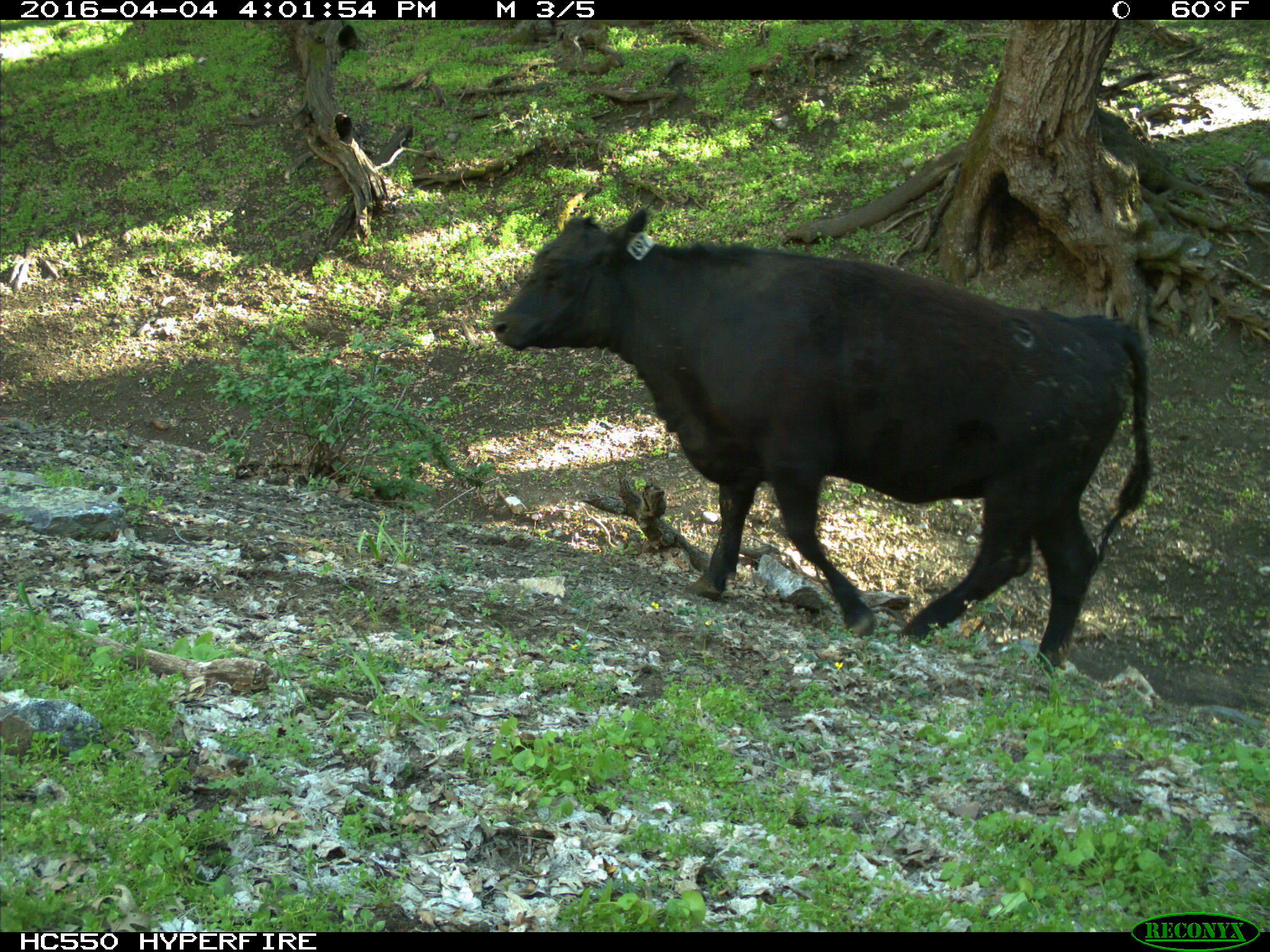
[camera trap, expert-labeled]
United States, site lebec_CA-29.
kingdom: Animalia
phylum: Chordata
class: Mammalia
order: Artiodactyla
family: Bovidae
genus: Bos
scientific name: Bos taurus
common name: domestic cow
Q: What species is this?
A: Bos taurus (domestic cow).